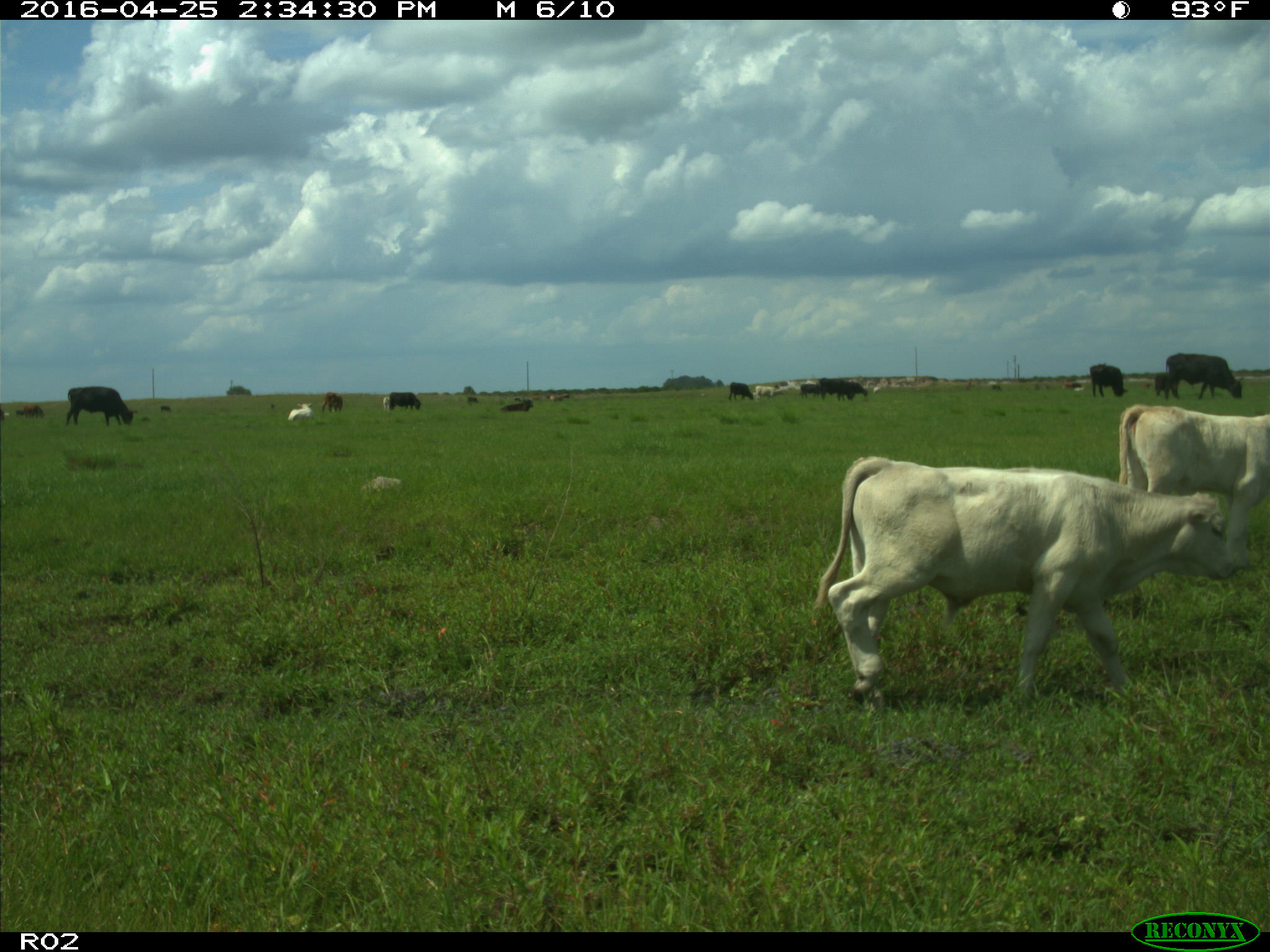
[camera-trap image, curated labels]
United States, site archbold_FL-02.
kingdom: Animalia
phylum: Chordata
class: Mammalia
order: Artiodactyla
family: Bovidae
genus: Bos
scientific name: Bos taurus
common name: domestic cow